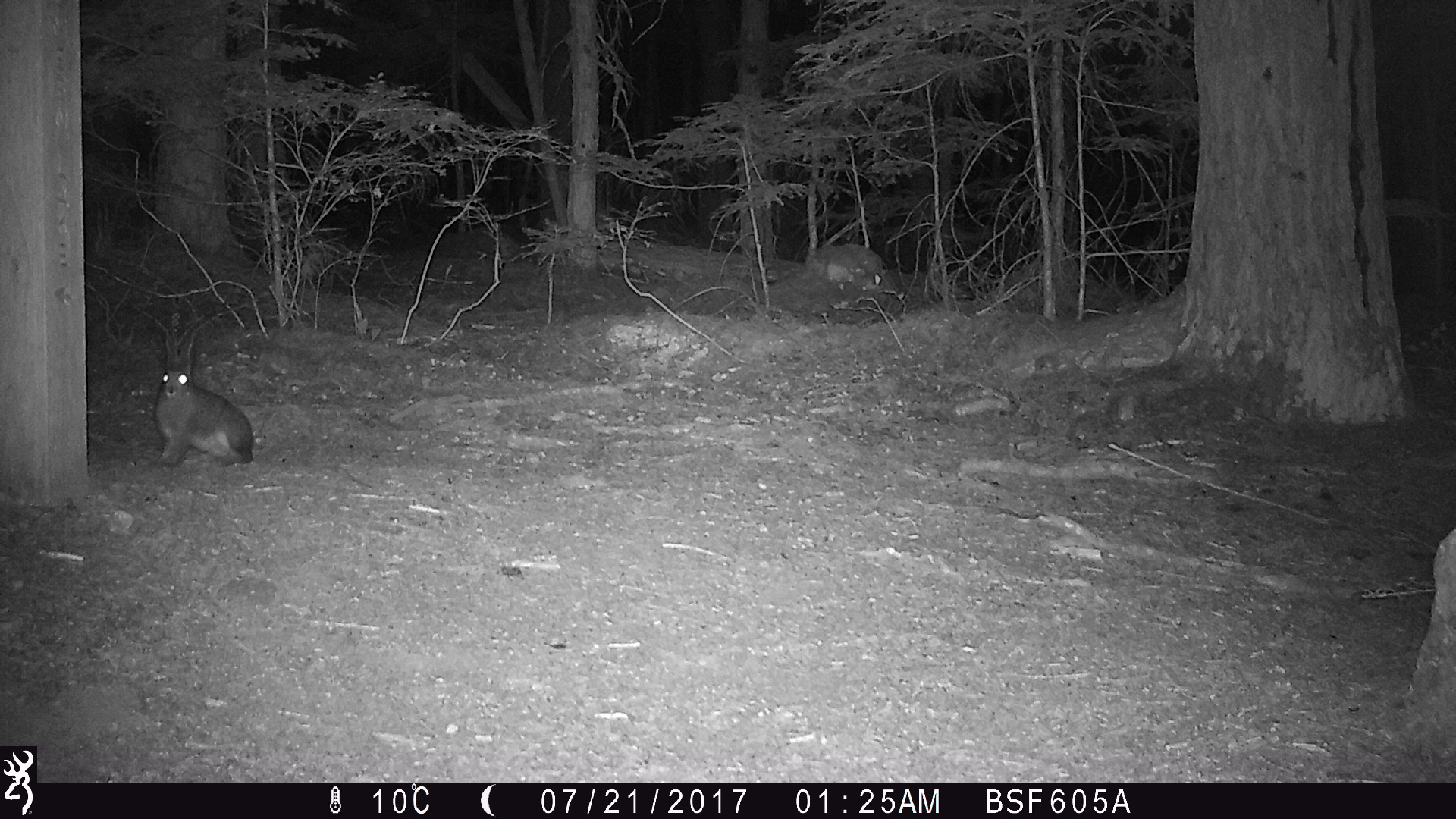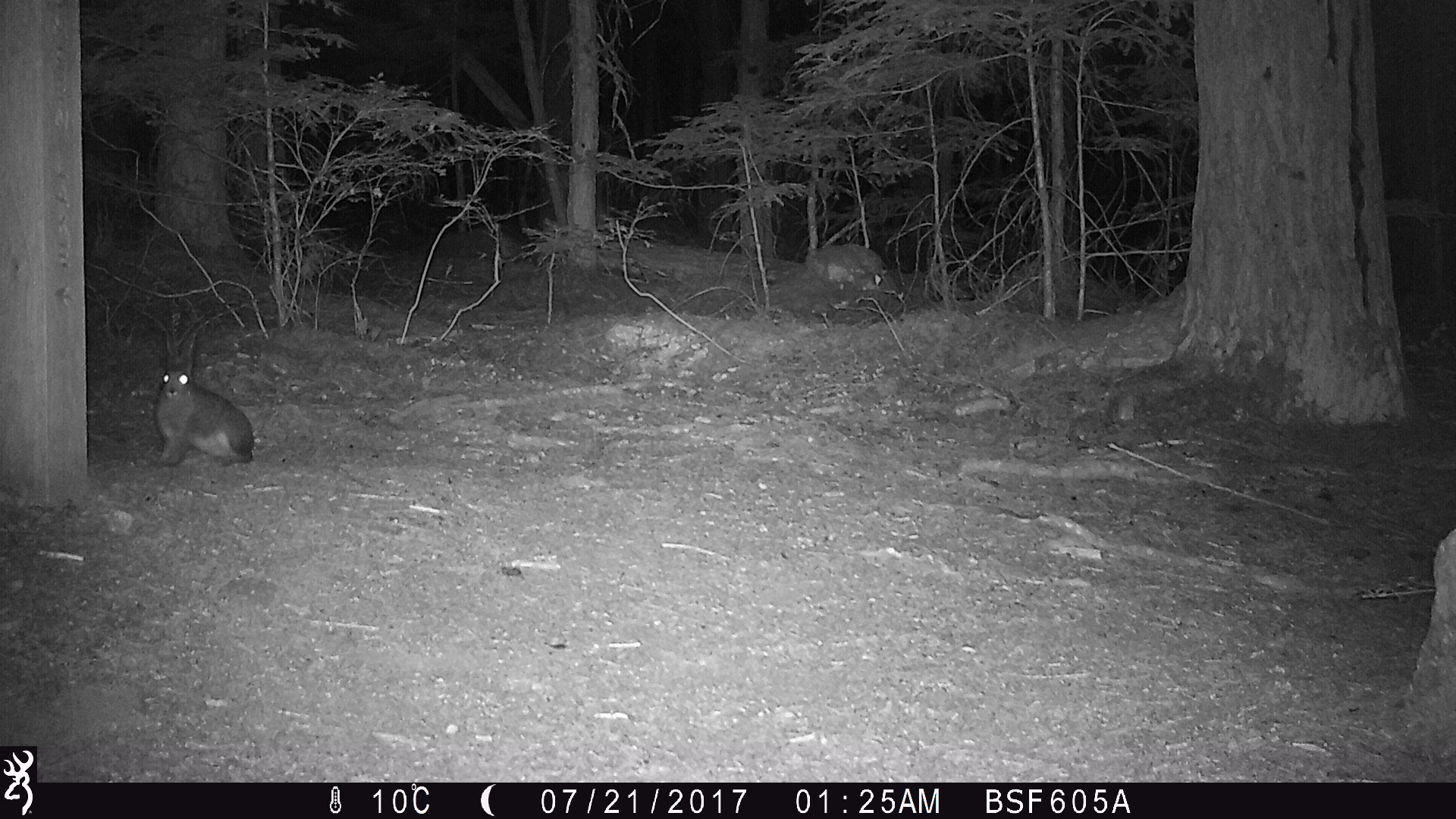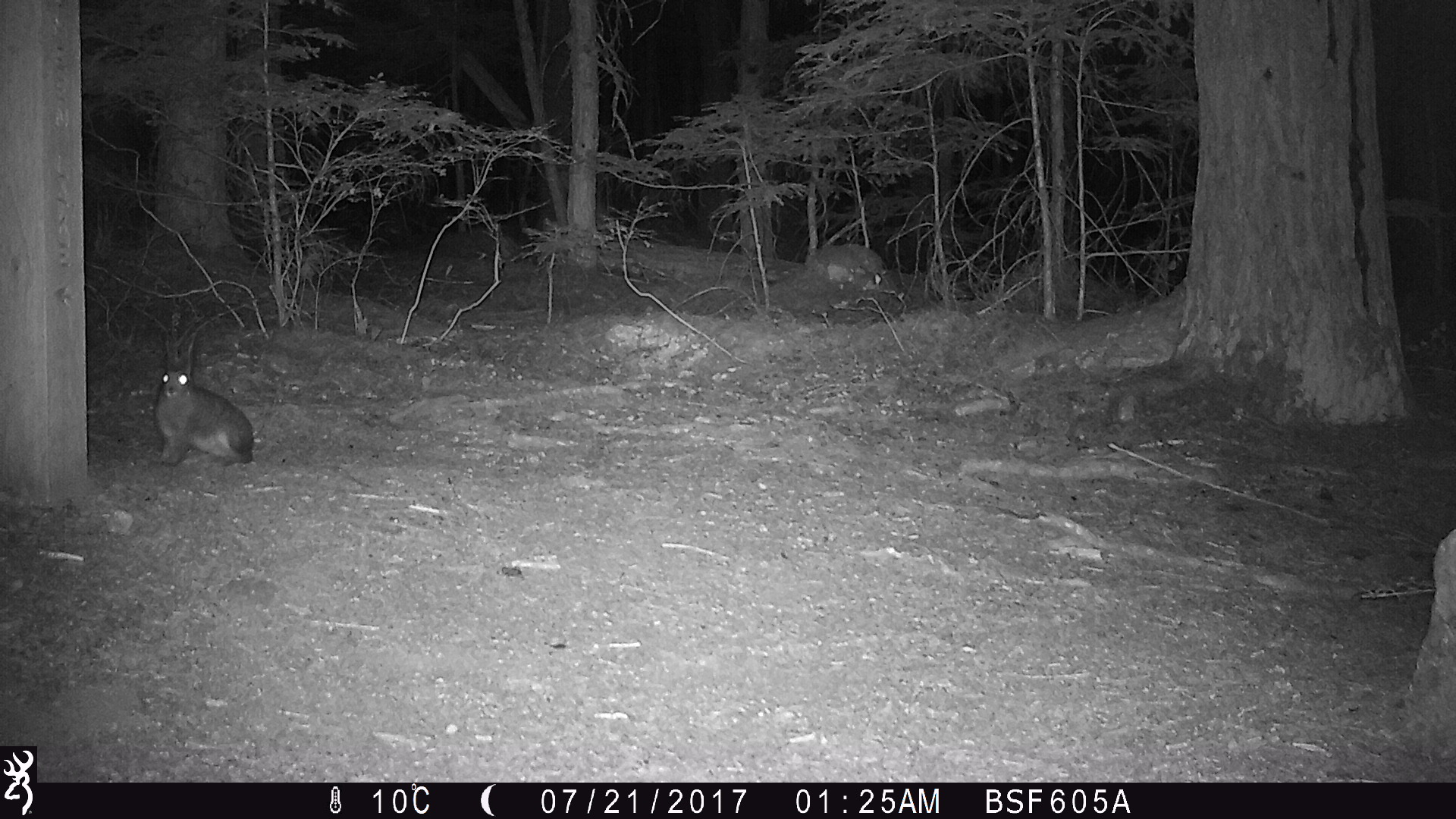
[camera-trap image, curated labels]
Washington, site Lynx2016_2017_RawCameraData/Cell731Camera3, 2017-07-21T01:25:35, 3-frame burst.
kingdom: Animalia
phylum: Chordata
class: Mammalia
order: Lagomorpha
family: Leporidae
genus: Lepus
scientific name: Lepus americanus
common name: snowshoe hare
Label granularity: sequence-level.